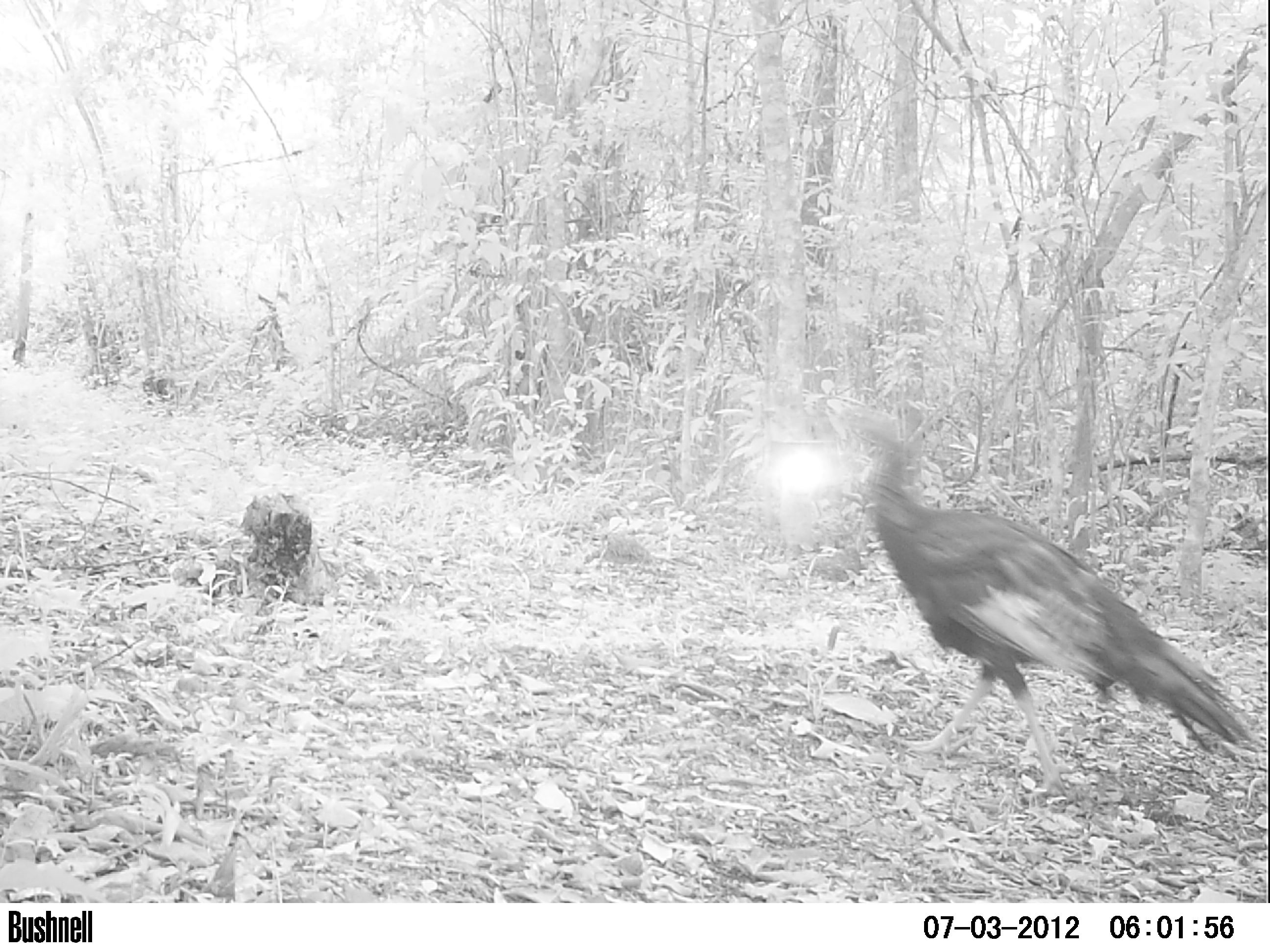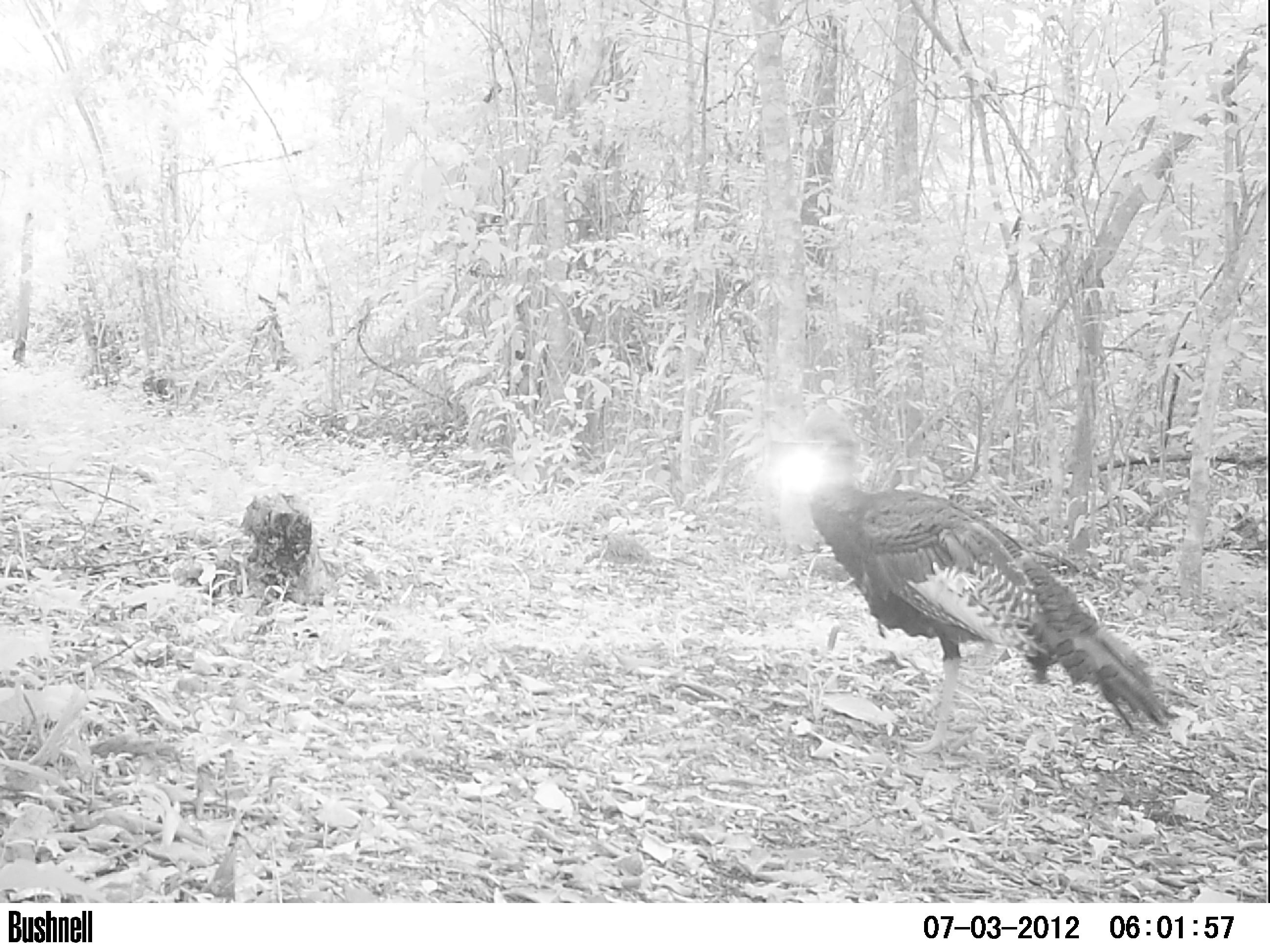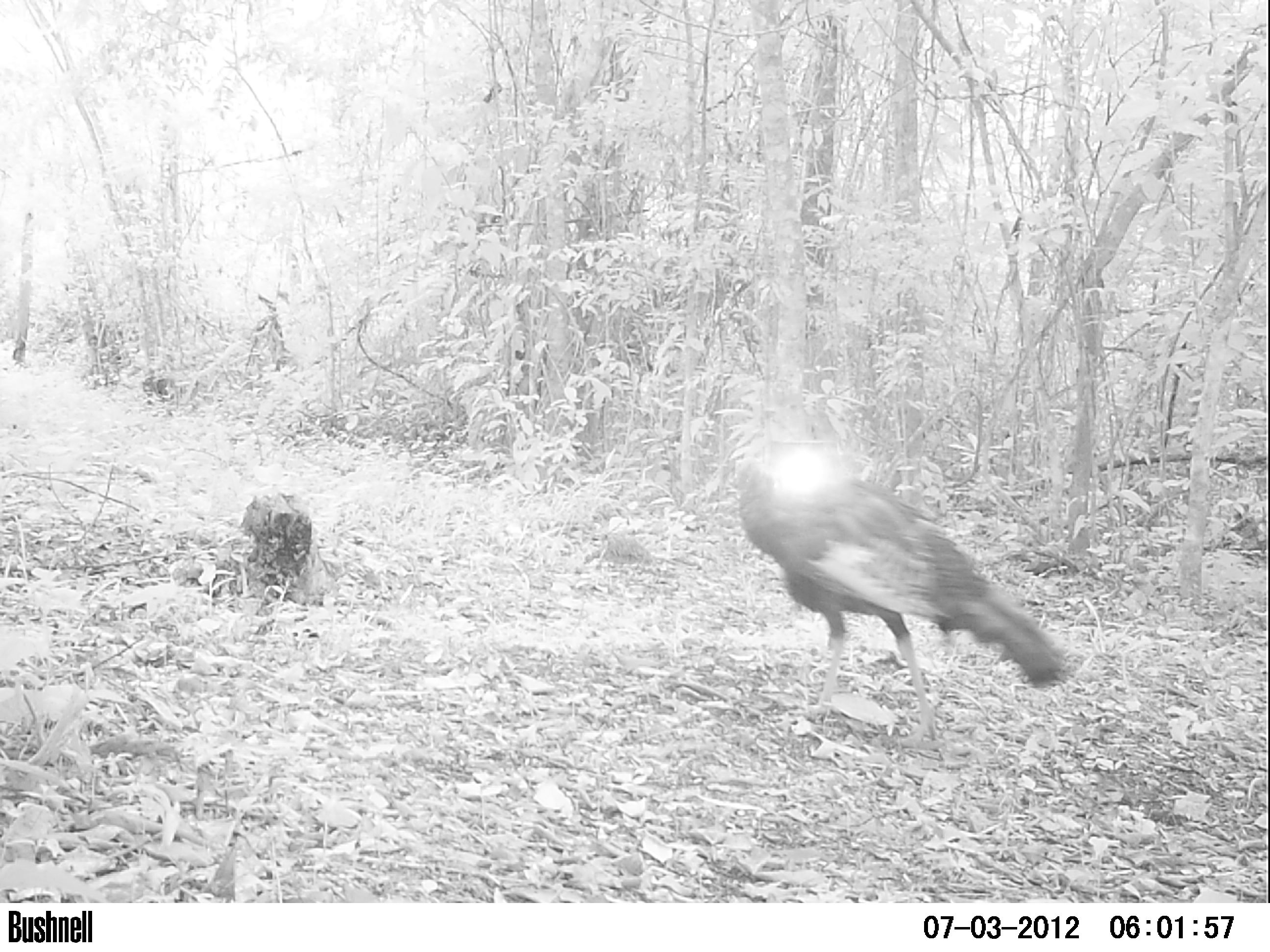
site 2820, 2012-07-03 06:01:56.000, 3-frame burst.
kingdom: Animalia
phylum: Chordata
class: Aves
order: Galliformes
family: Phasianidae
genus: Meleagris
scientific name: Meleagris ocellata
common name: ocellated turkey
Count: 1.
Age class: adult.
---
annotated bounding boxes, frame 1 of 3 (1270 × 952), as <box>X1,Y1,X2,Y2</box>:
meleagris ocellata: <box>837,405,1264,797</box>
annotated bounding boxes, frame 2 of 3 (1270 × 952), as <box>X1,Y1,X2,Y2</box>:
meleagris ocellata: <box>794,404,1178,757</box>